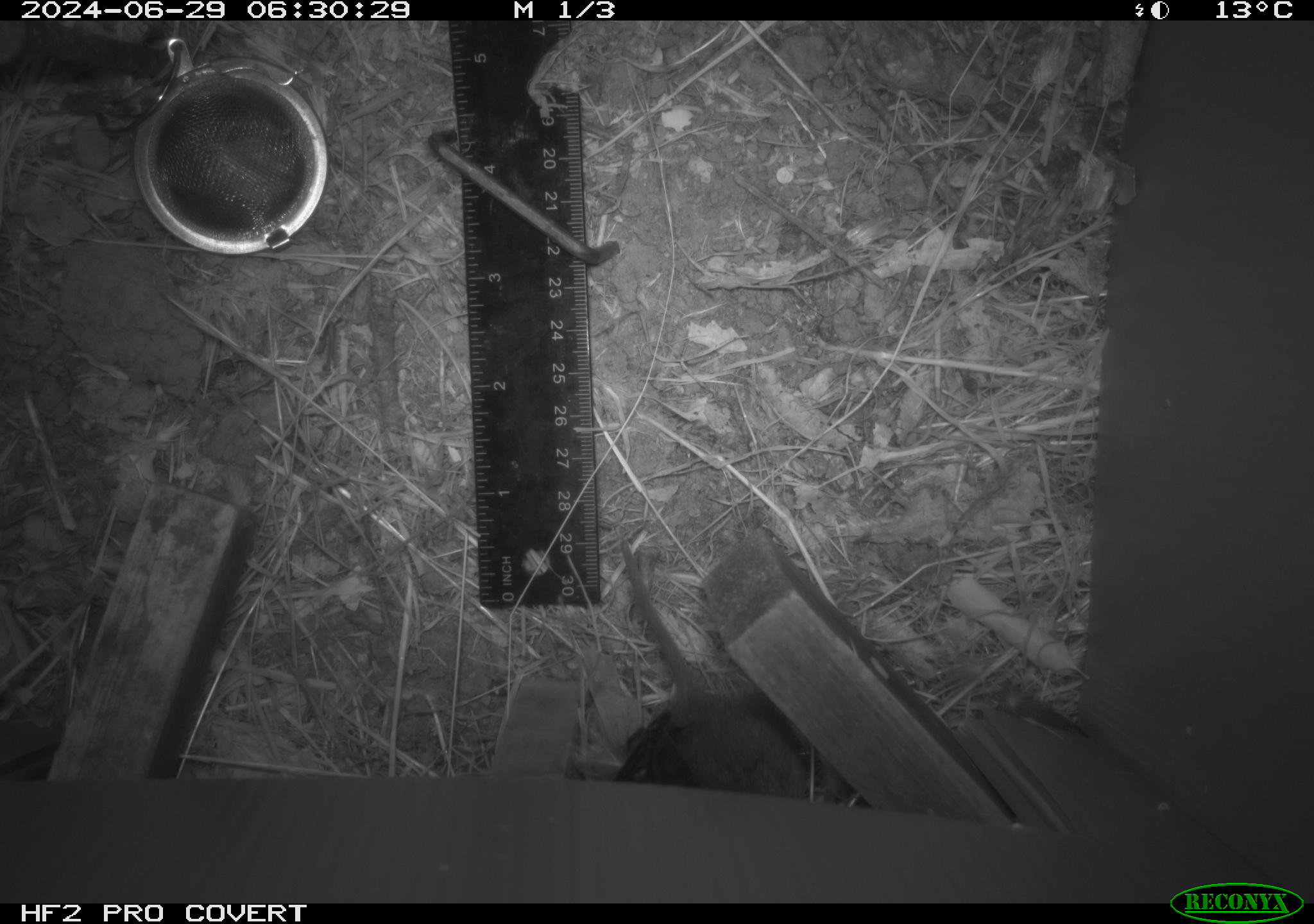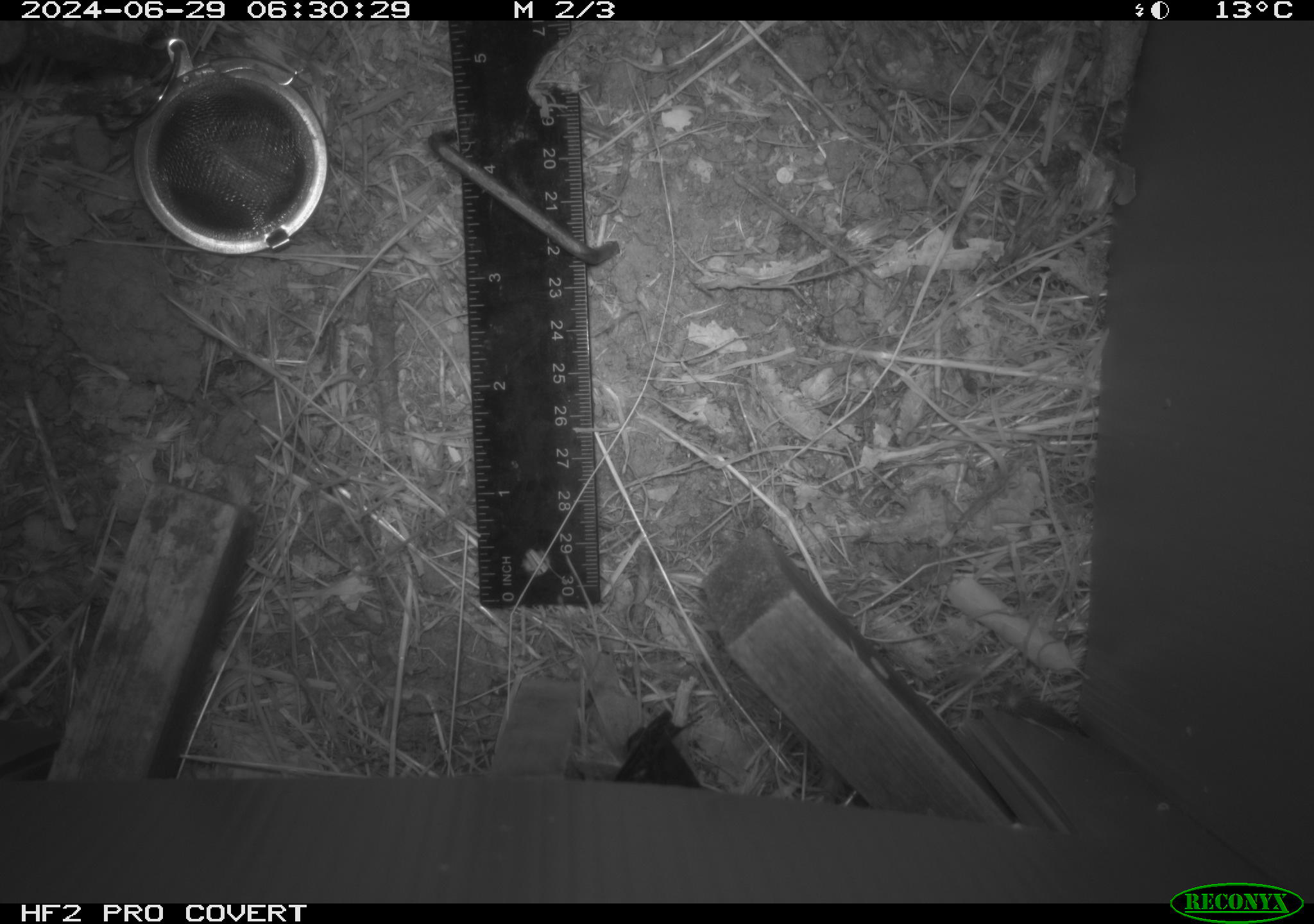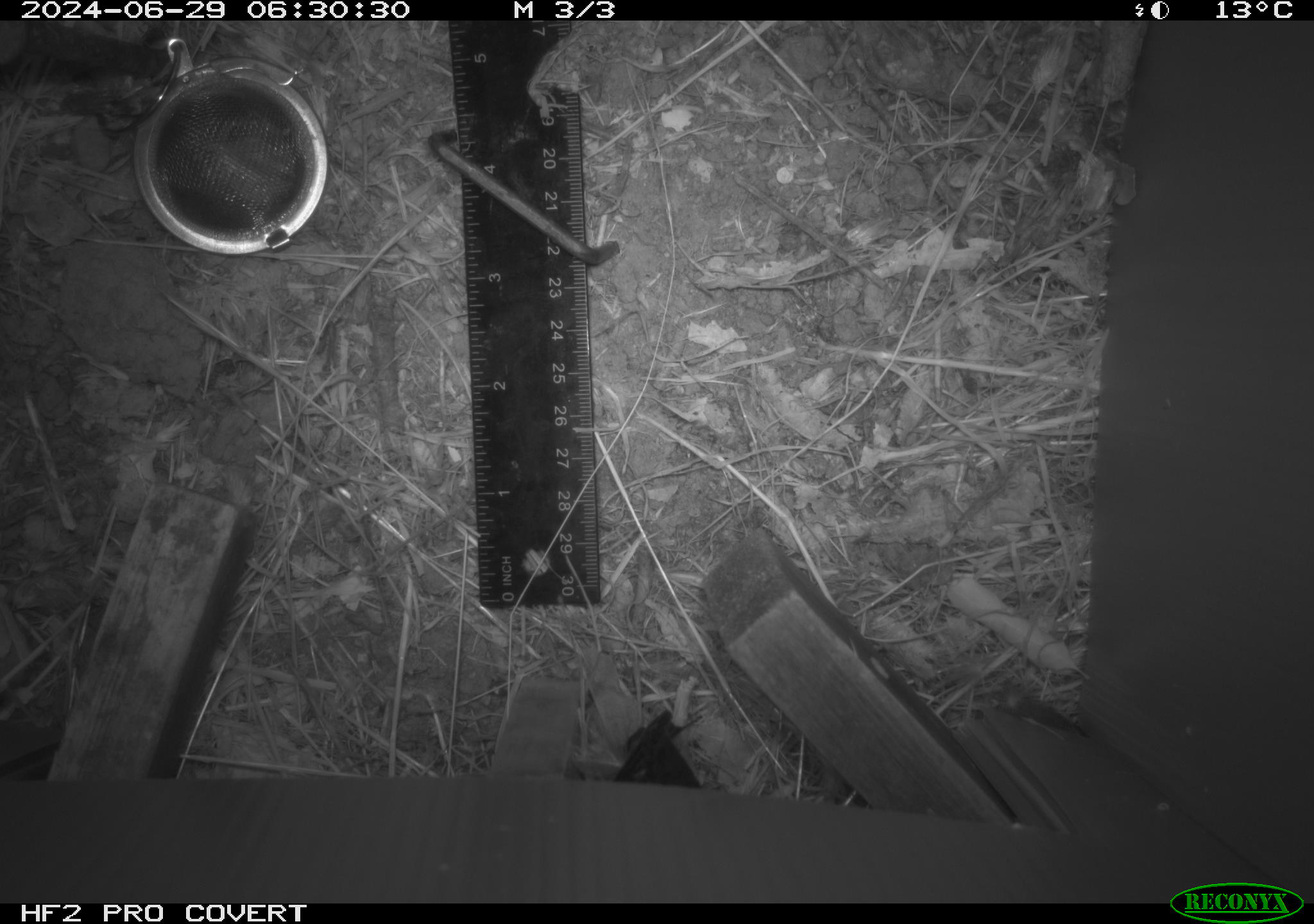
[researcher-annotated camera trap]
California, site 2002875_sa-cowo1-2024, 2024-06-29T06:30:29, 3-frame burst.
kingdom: Animalia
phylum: Chordata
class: Mammalia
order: Rodentia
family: Cricetidae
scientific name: Arvicolinae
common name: voles, lemmings, and muskrats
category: arvicolinae subfamily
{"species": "arvicolinae subfamily (voles, lemmings, and muskrats) (Arvicolinae)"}